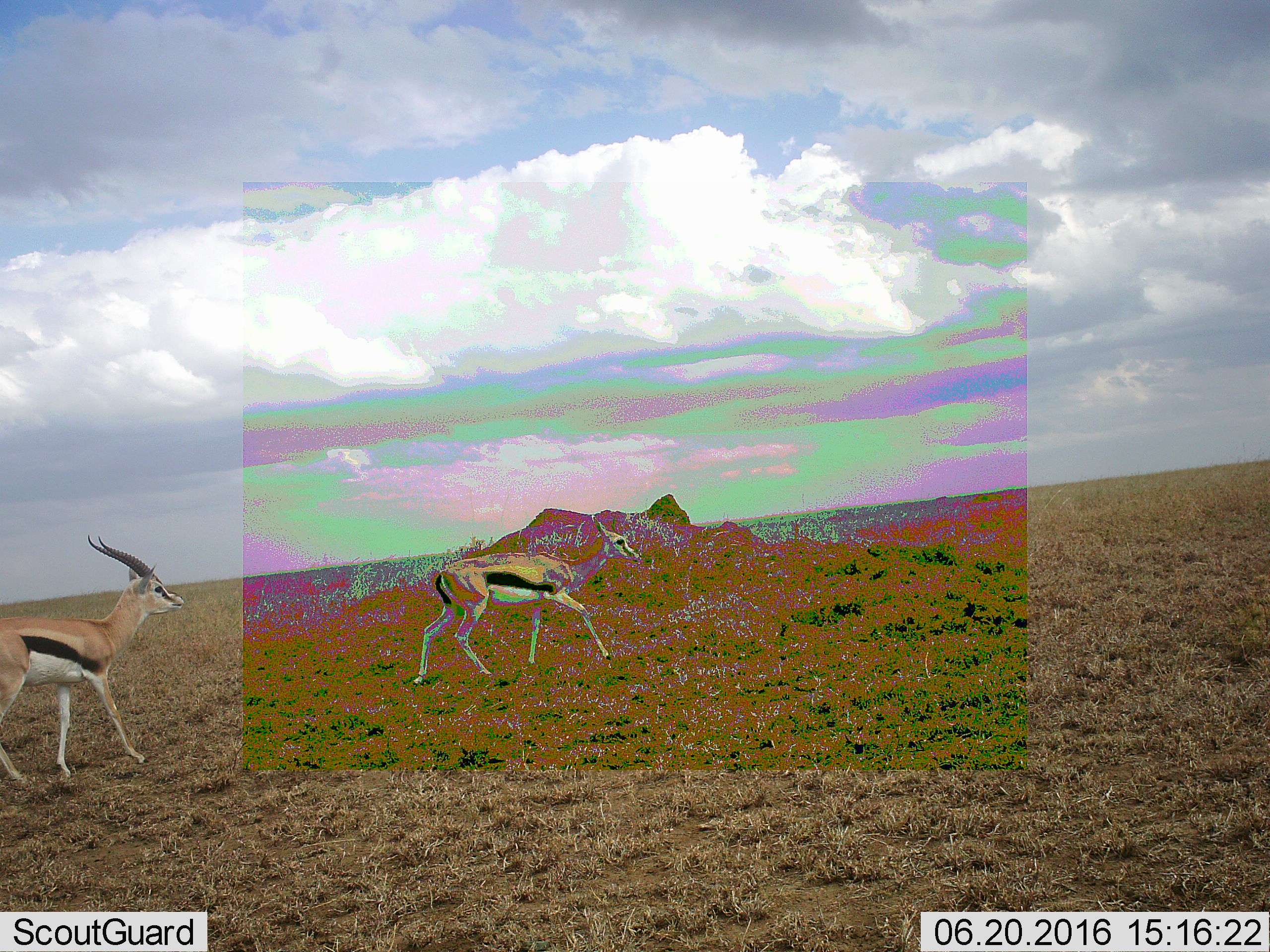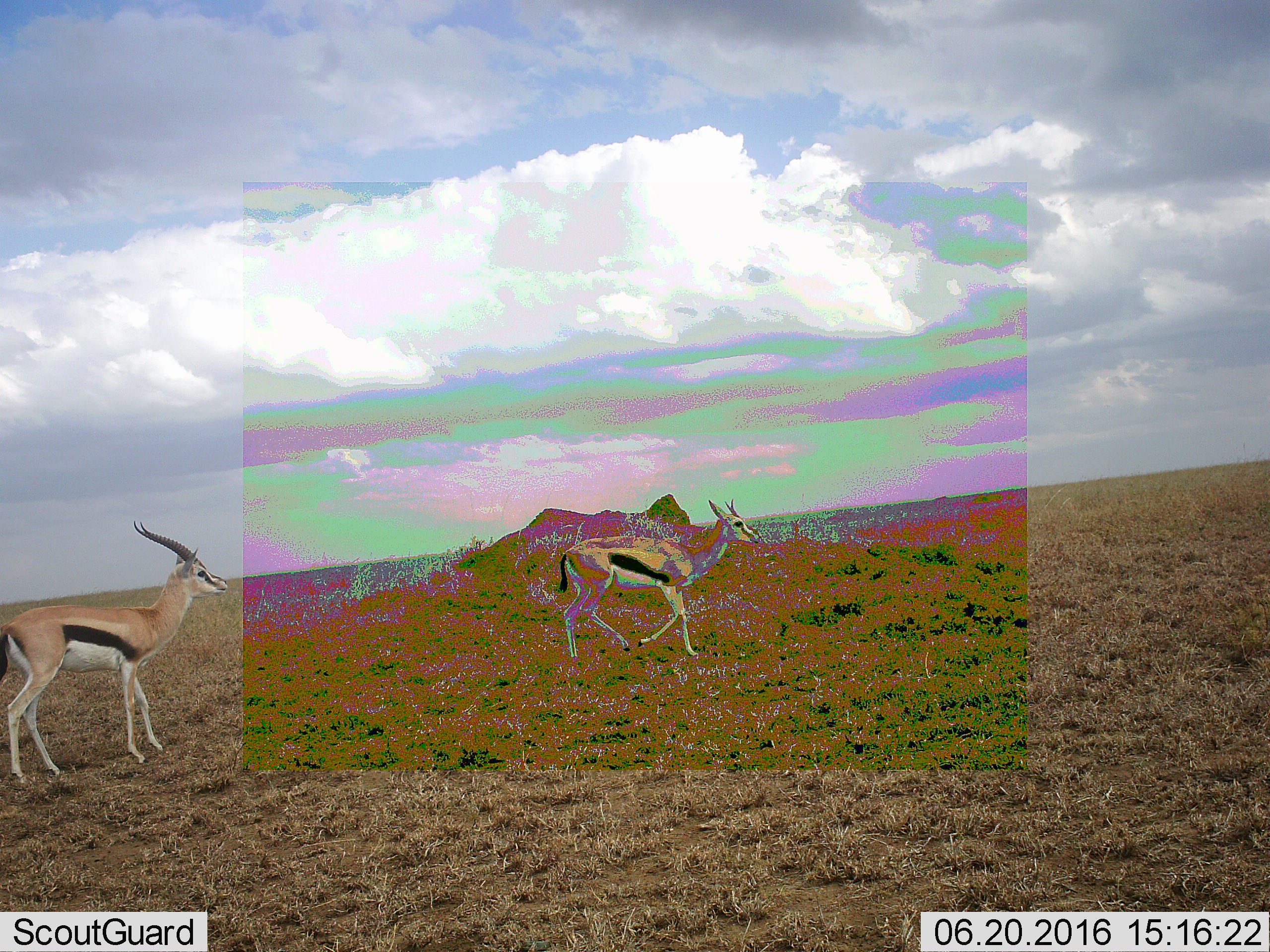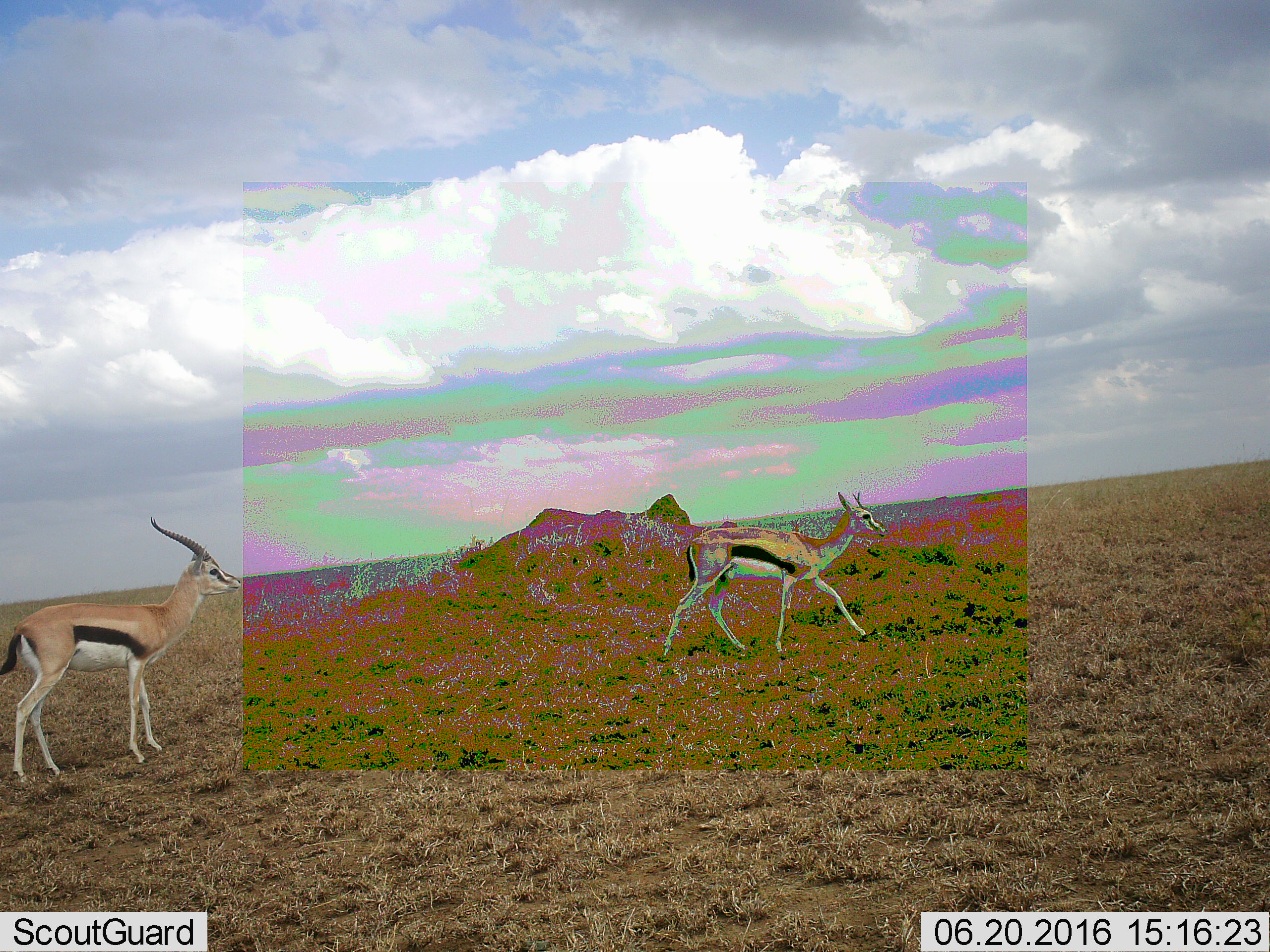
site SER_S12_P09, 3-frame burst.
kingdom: Animalia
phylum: Chordata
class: Mammalia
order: Artiodactyla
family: Bovidae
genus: Eudorcas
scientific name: Eudorcas thomsonii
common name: thomson's gazelle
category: gazellethomsons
Gazellethomsons (thomson's gazelle) (Eudorcas thomsonii), count 2. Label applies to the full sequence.